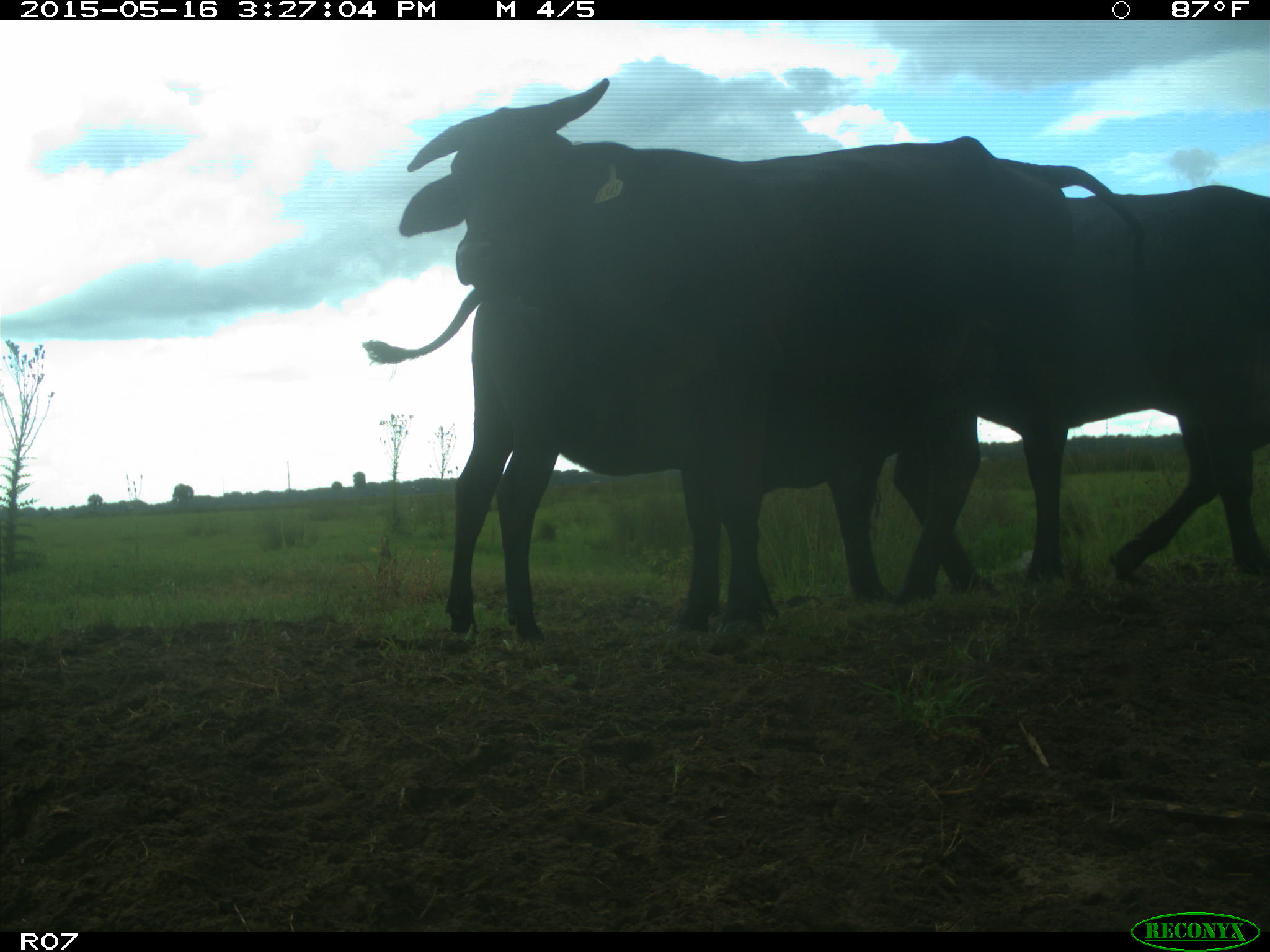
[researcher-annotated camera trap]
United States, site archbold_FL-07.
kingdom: Animalia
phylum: Chordata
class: Mammalia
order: Artiodactyla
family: Bovidae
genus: Bos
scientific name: Bos taurus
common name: domestic cow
Bos taurus (domestic cow).